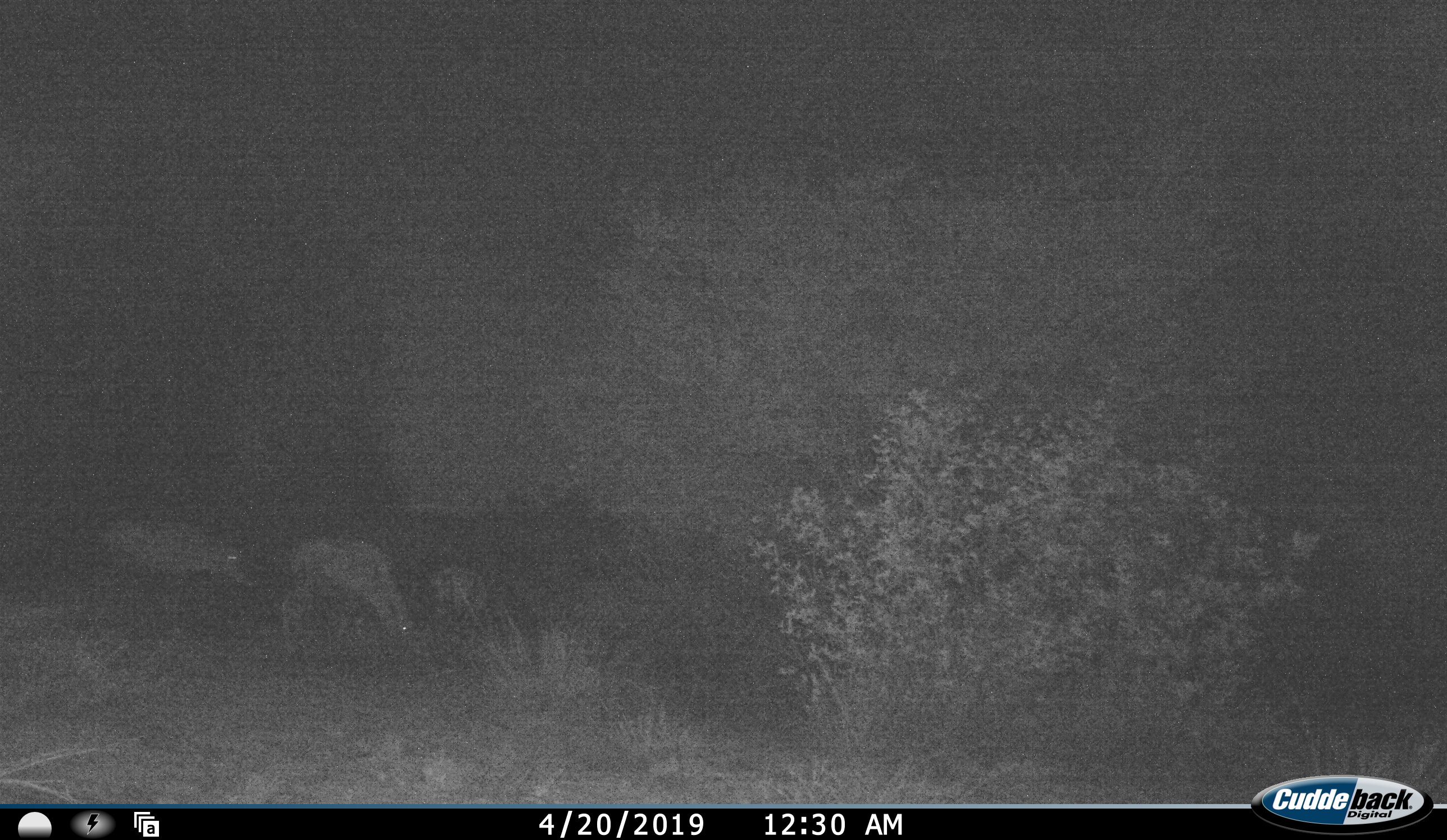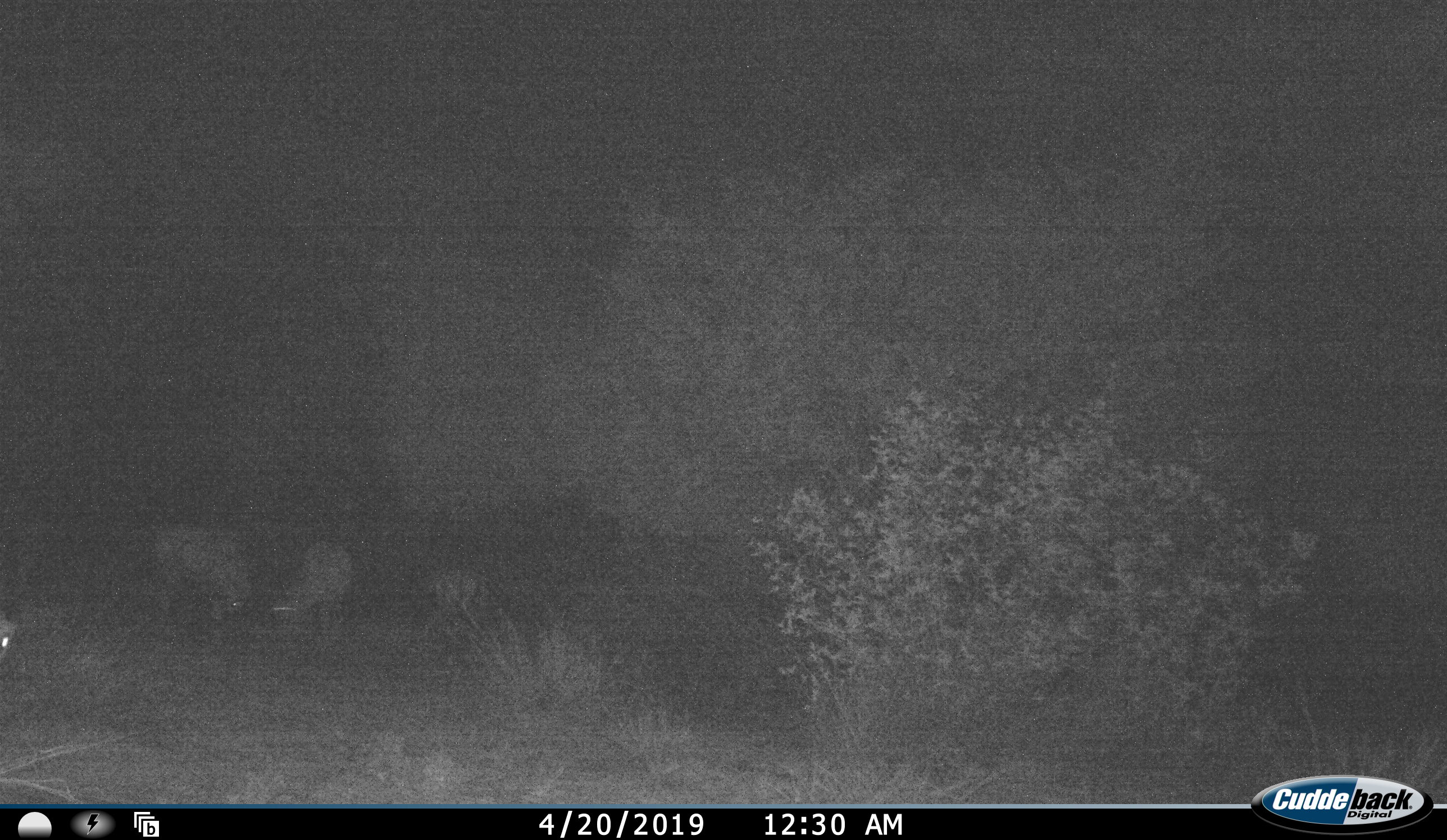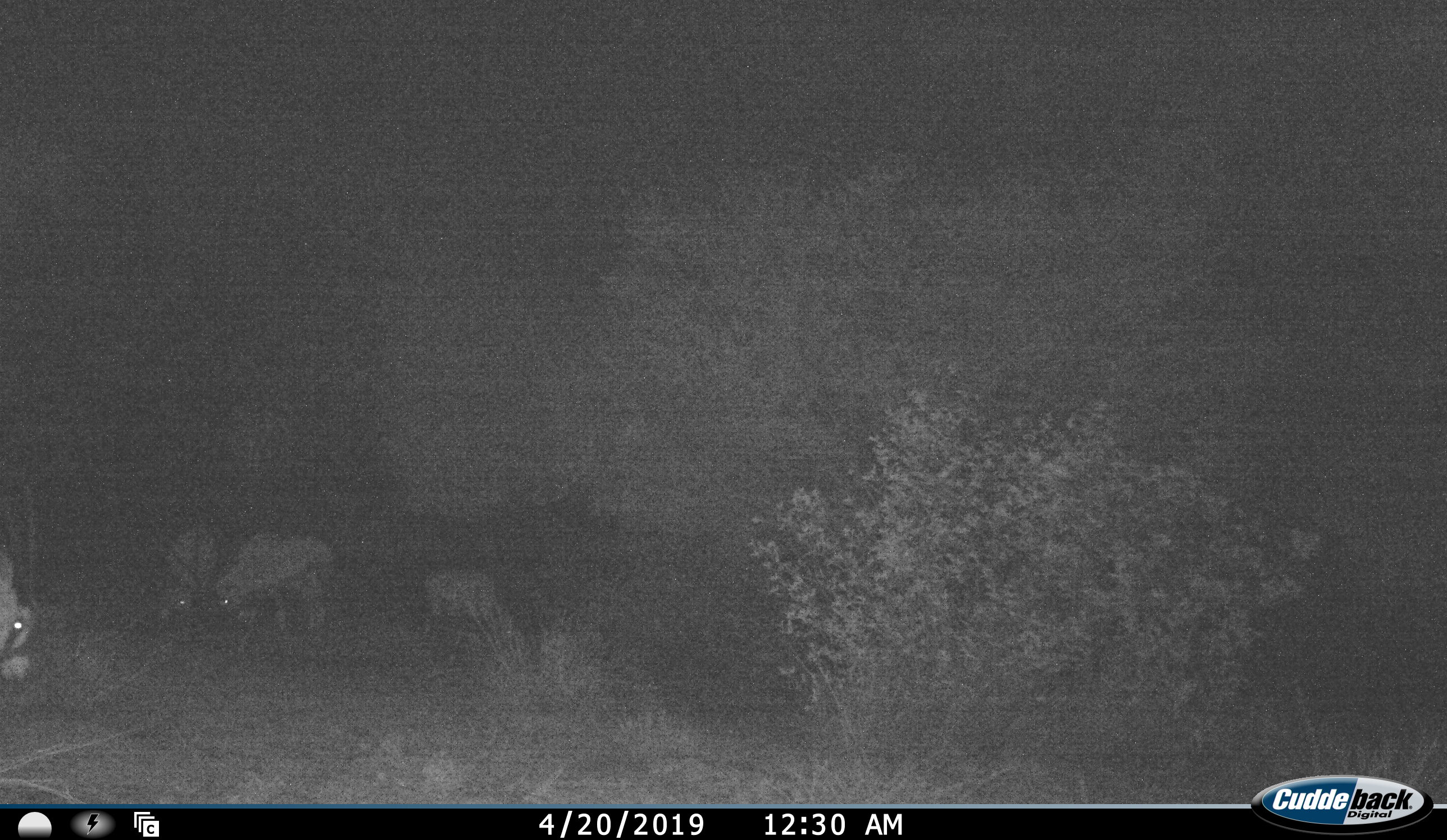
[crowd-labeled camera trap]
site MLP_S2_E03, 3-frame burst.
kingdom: Animalia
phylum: Chordata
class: Mammalia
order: Artiodactyla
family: Bovidae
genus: Oryx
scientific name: Oryx gazella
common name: gemsbok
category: oryx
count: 4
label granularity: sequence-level